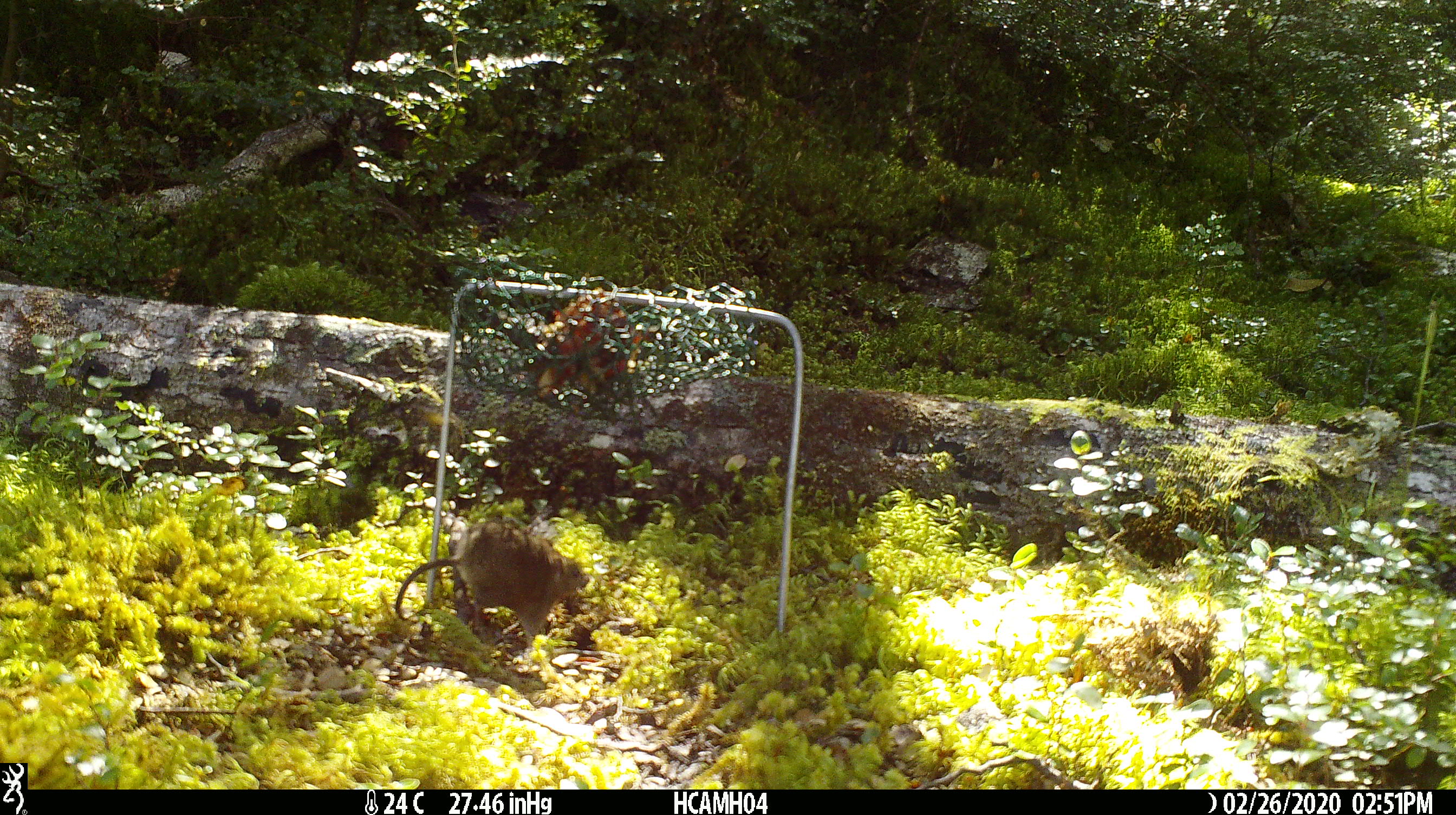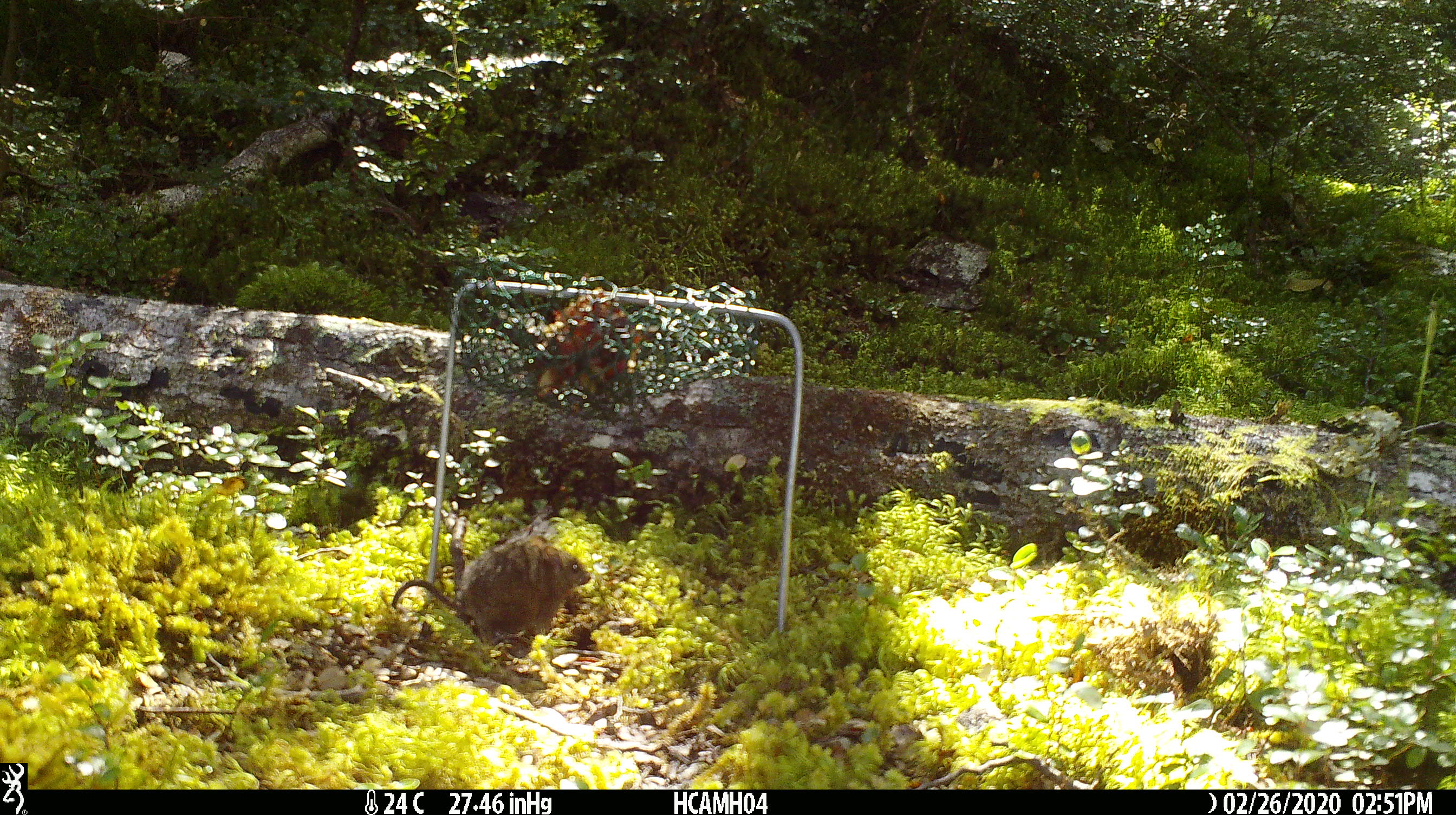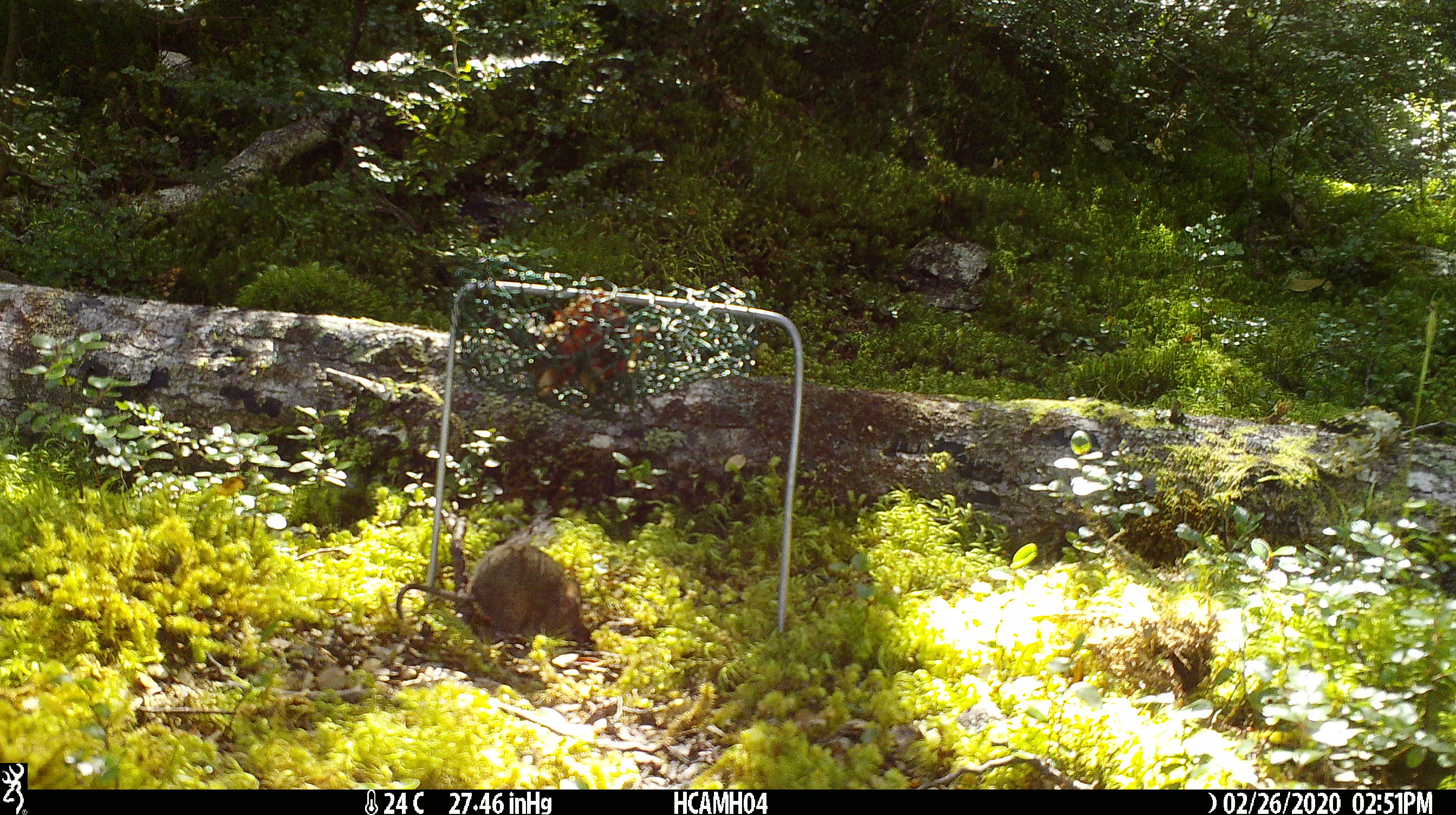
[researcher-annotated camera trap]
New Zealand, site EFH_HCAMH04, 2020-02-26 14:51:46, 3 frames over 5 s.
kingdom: Animalia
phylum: Chordata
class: Mammalia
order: Rodentia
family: Muridae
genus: Mus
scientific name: Mus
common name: mouse